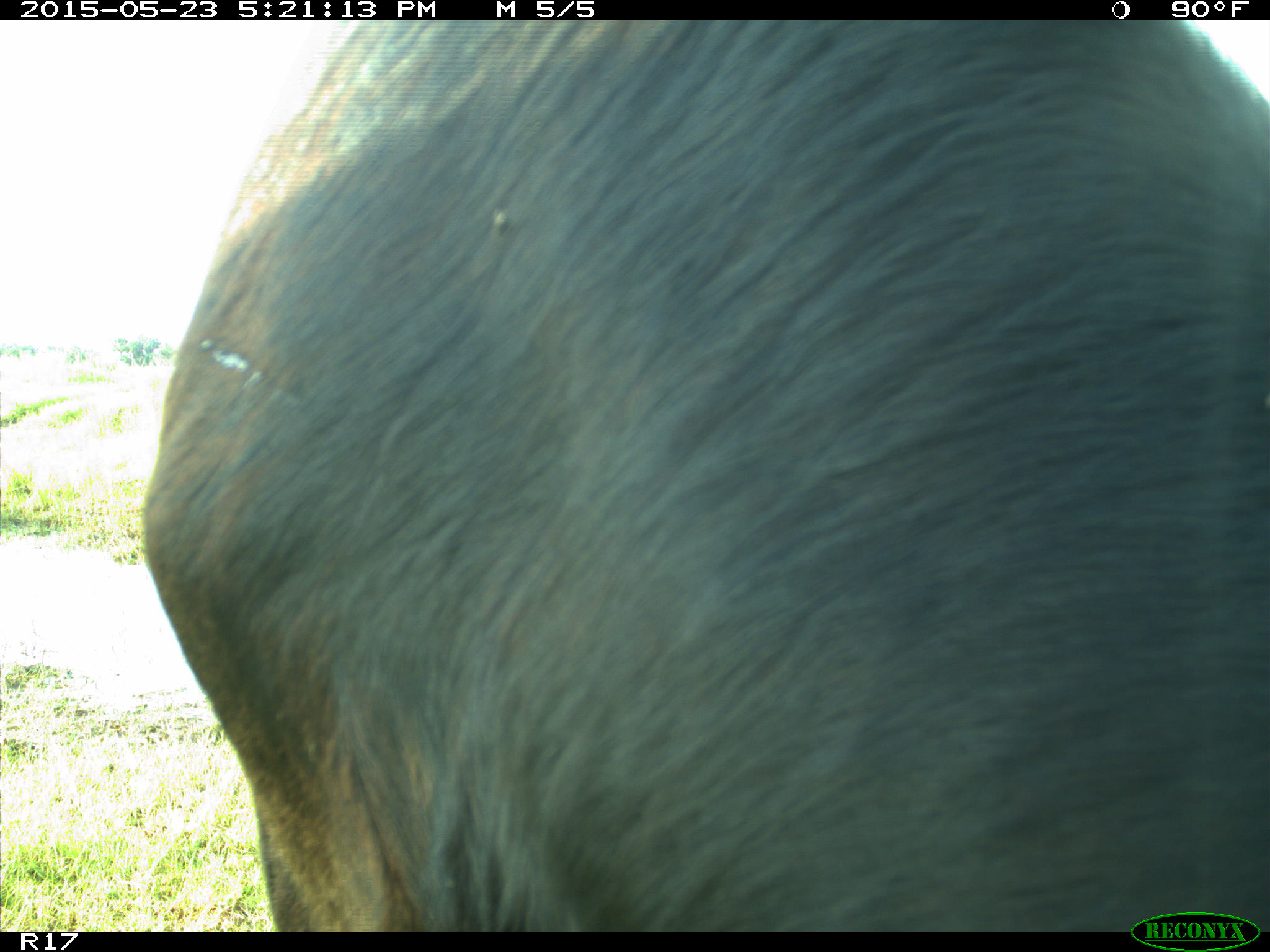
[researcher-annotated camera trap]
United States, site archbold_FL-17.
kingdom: Animalia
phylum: Chordata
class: Mammalia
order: Artiodactyla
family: Bovidae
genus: Bos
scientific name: Bos taurus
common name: domestic cow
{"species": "Bos taurus (domestic cow)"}